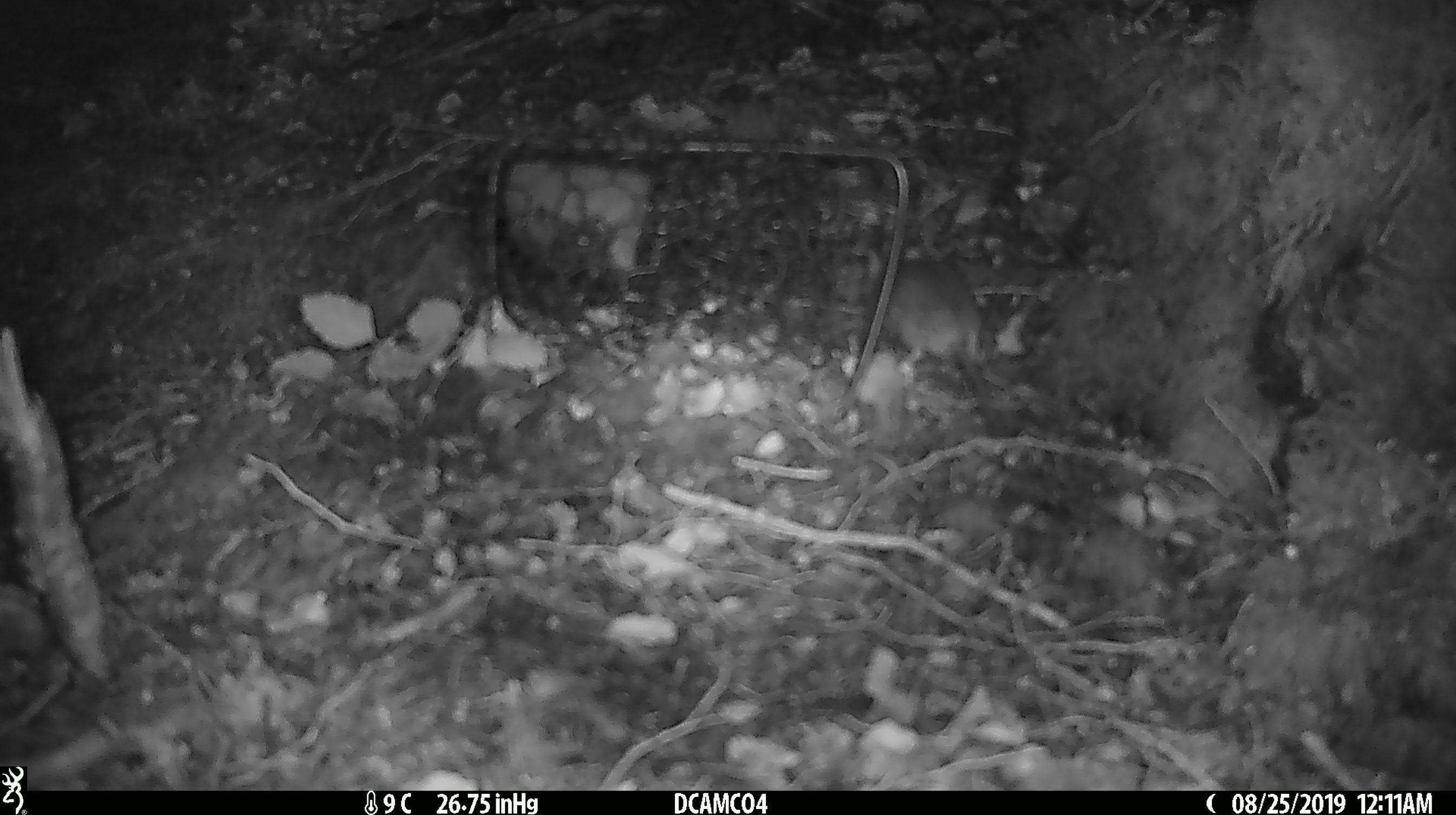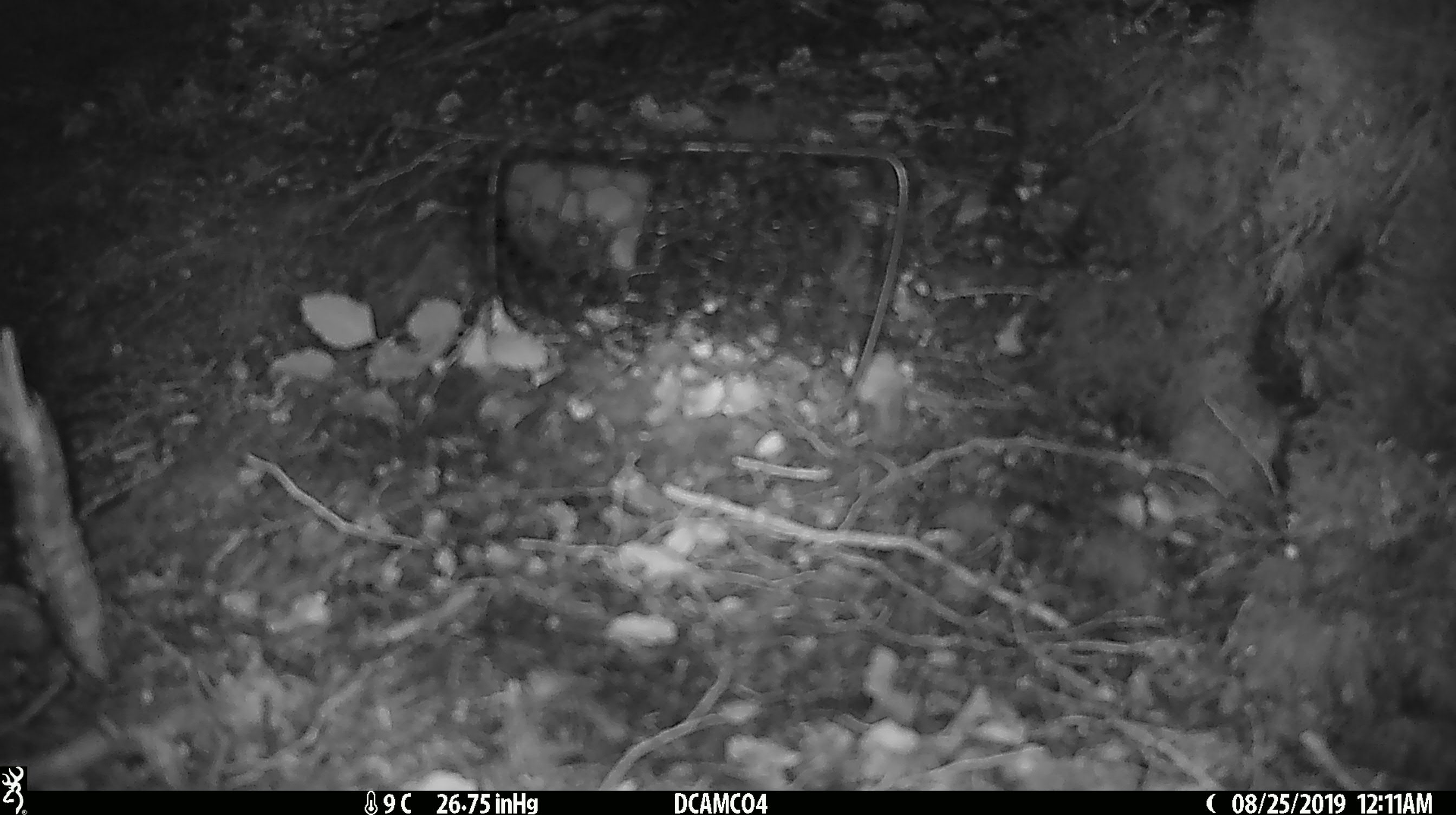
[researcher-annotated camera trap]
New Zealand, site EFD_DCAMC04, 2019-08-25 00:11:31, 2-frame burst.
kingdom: Animalia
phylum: Chordata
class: Mammalia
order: Rodentia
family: Muridae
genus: Mus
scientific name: Mus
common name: mouse